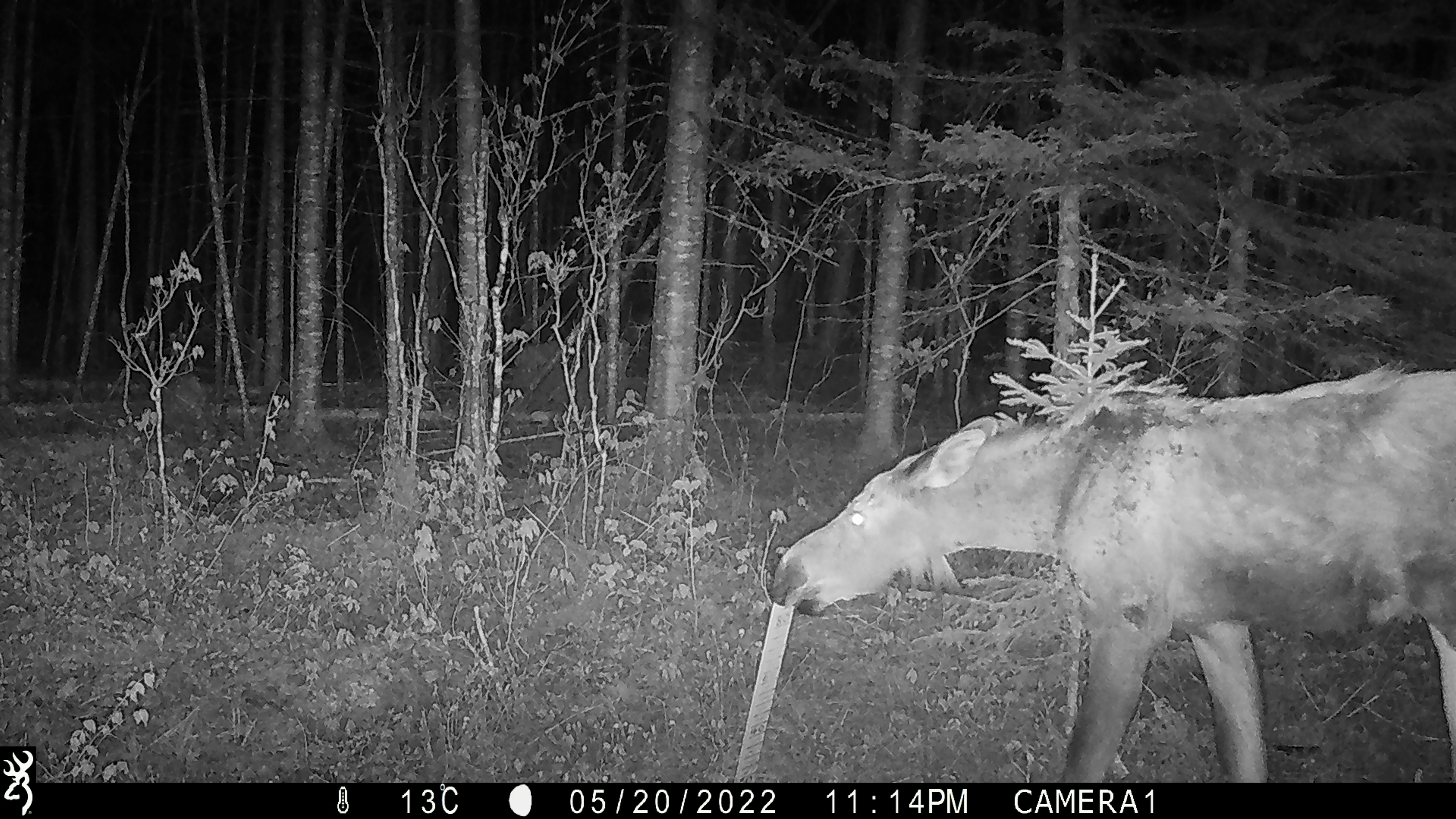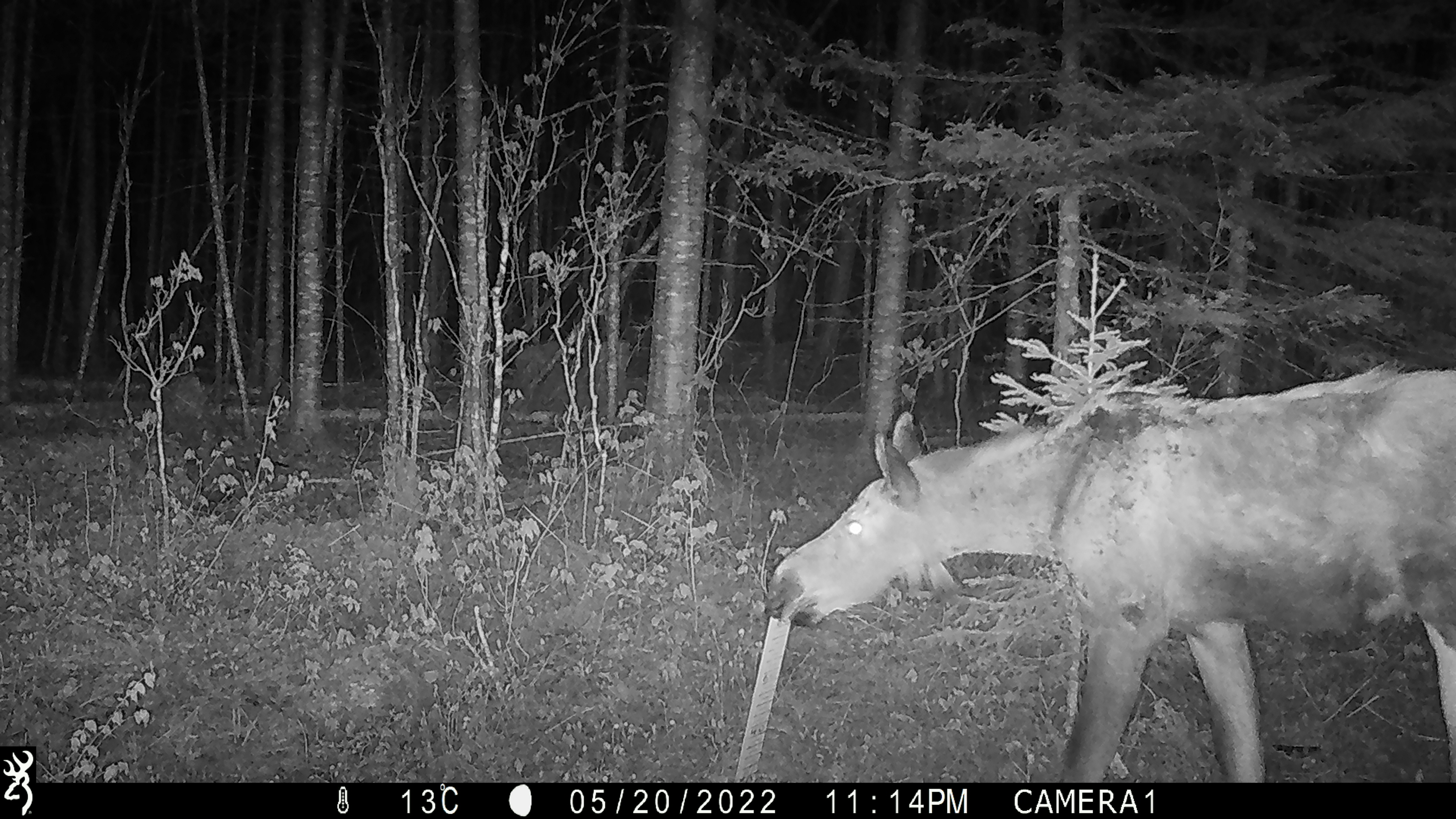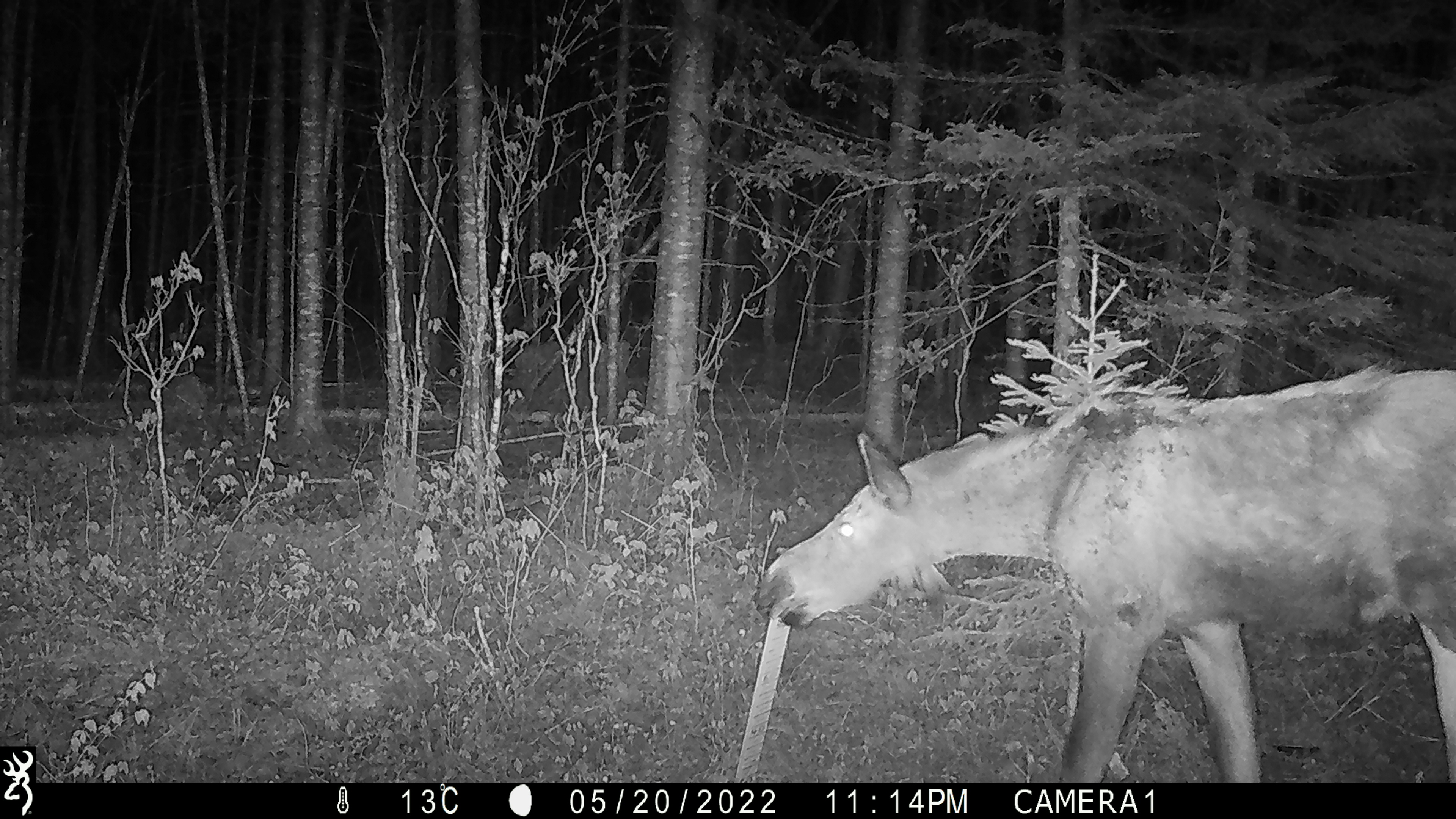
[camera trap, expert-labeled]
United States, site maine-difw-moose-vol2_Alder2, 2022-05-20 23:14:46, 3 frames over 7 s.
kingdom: Animalia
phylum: Chordata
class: Mammalia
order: Artiodactyla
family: Cervidae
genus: Alces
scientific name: Alces alces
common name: moose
Moose (Alces alces).